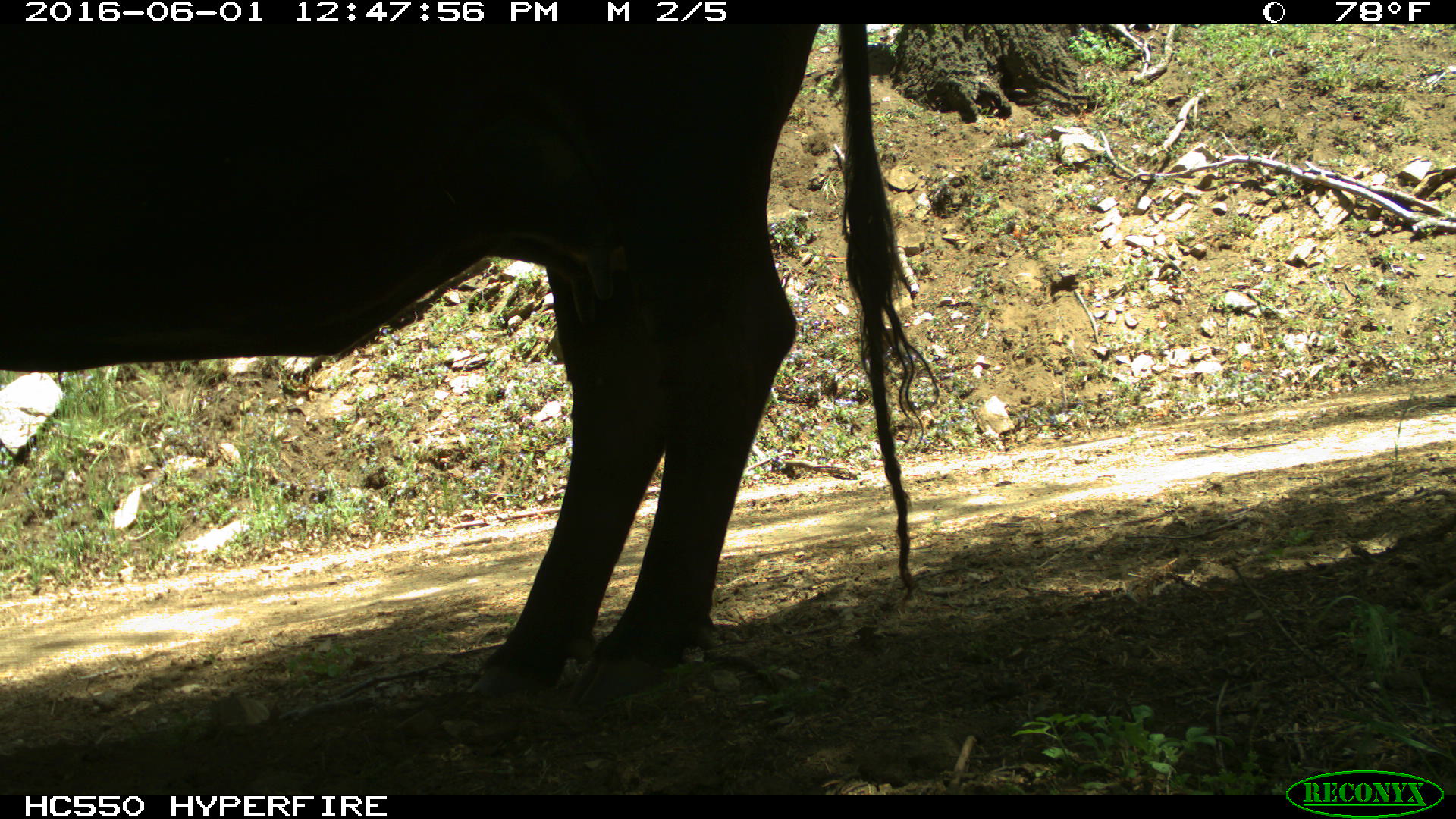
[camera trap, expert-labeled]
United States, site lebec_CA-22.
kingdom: Animalia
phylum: Chordata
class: Mammalia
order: Artiodactyla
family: Bovidae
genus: Bos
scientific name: Bos taurus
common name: domestic cow